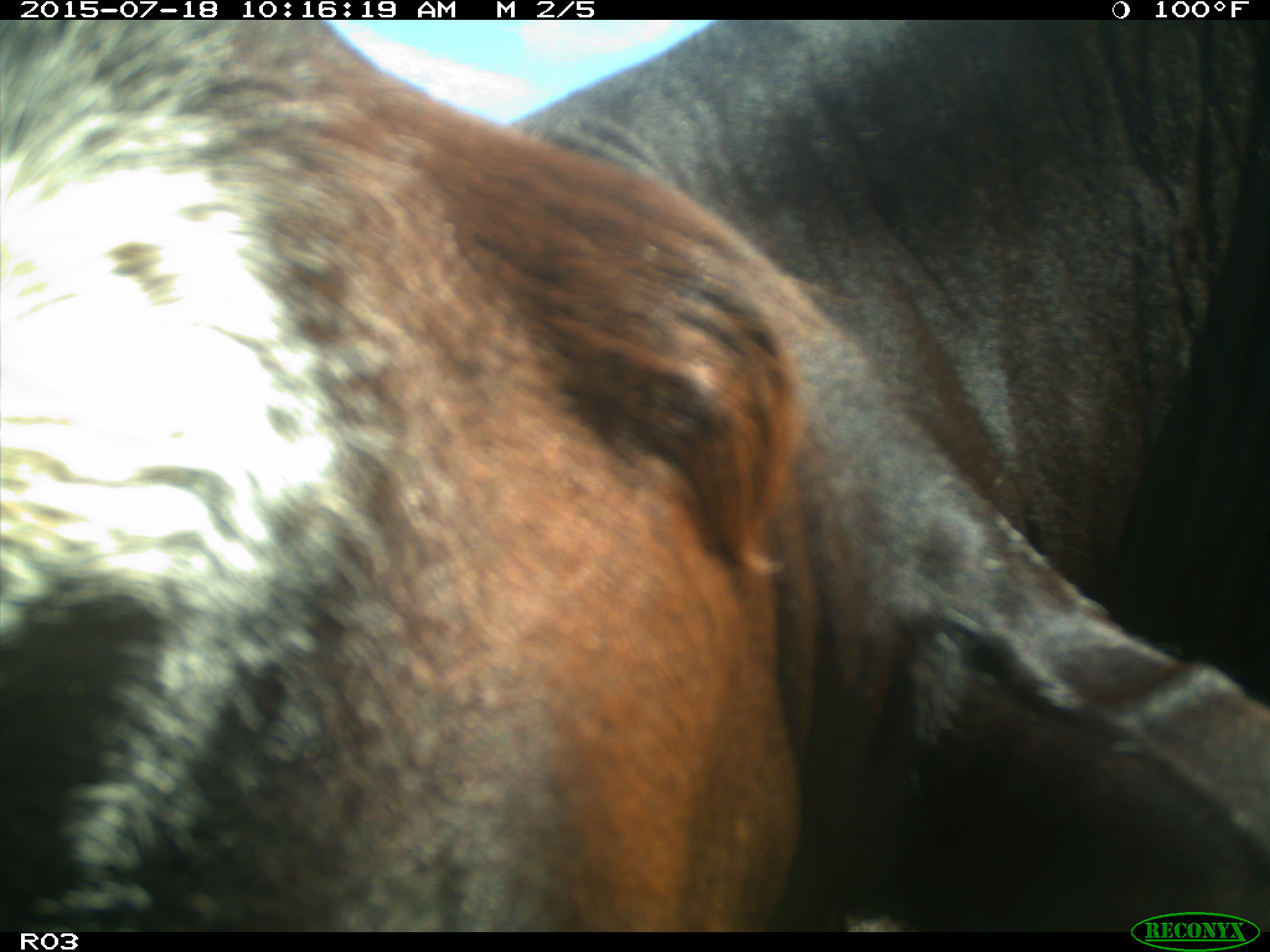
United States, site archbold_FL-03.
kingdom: Animalia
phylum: Chordata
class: Mammalia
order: Artiodactyla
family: Bovidae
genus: Bos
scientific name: Bos taurus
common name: domestic cow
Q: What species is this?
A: Bos taurus (domestic cow).